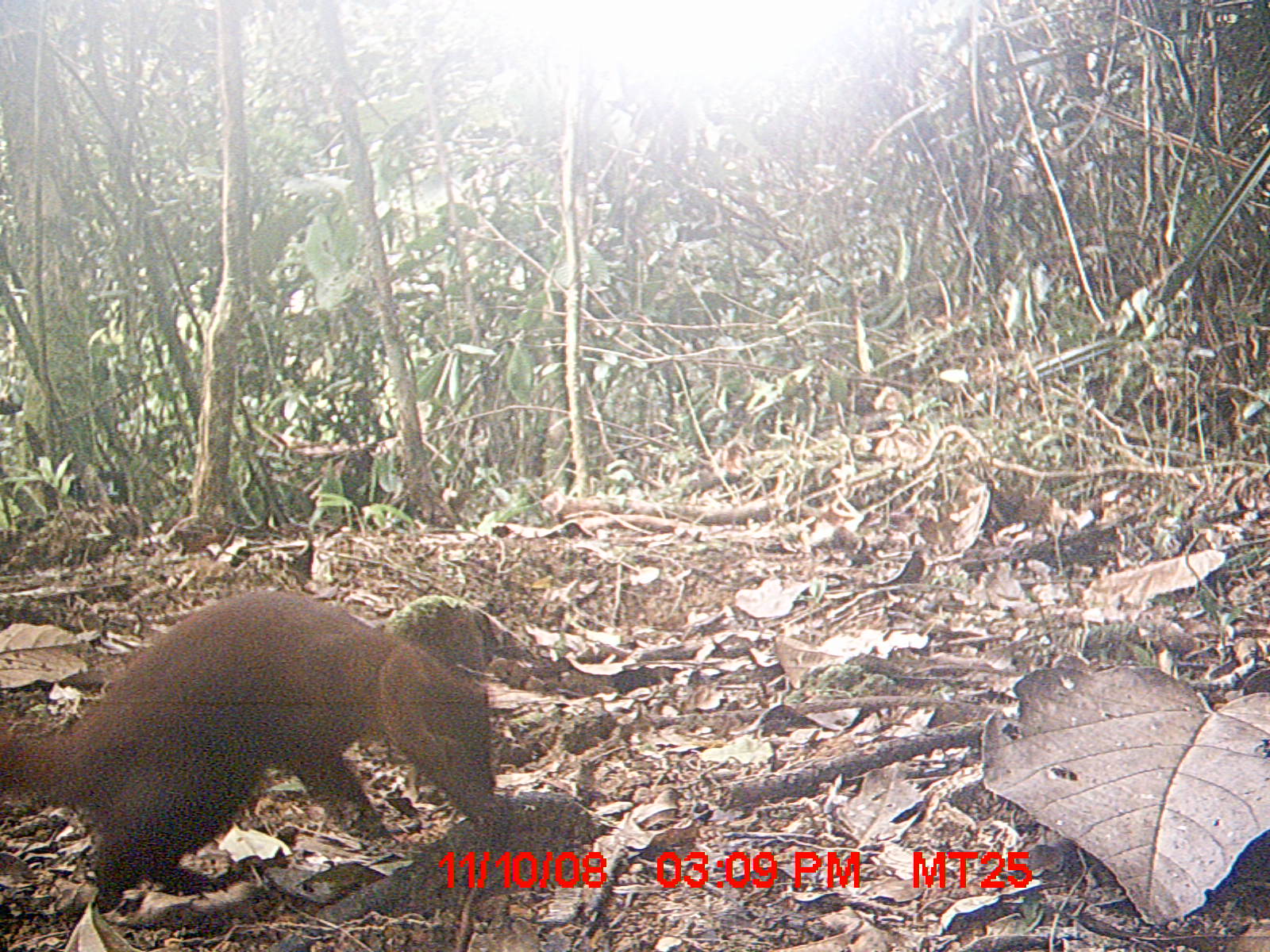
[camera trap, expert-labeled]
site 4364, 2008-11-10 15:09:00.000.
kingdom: Animalia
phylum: Chordata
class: Mammalia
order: Carnivora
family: Eupleridae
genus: Galidia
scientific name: Galidia elegans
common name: ring-tailed vontsira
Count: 1.